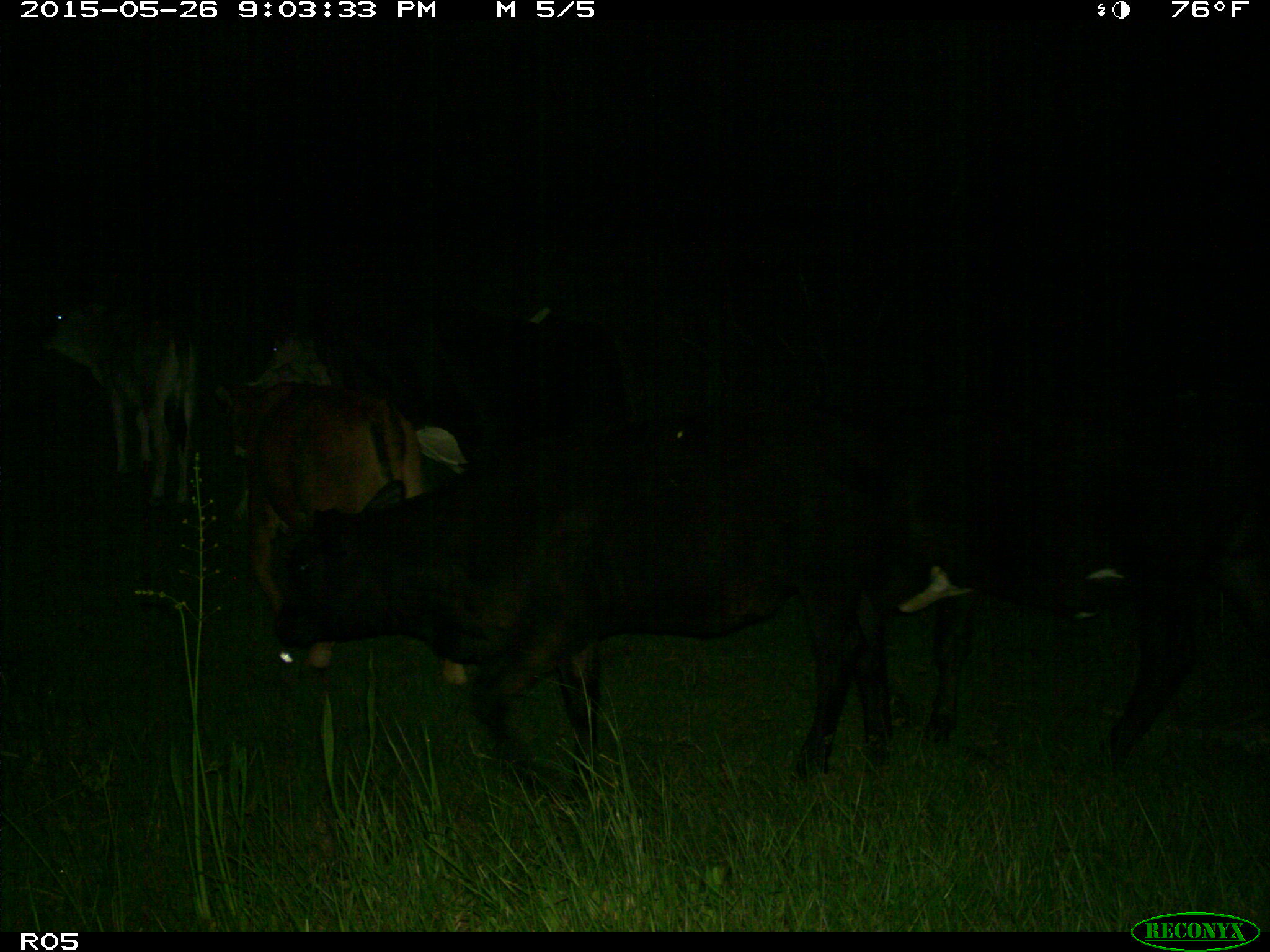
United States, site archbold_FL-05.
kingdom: Animalia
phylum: Chordata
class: Mammalia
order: Artiodactyla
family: Bovidae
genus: Bos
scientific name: Bos taurus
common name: domestic cow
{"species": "Bos taurus (domestic cow)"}